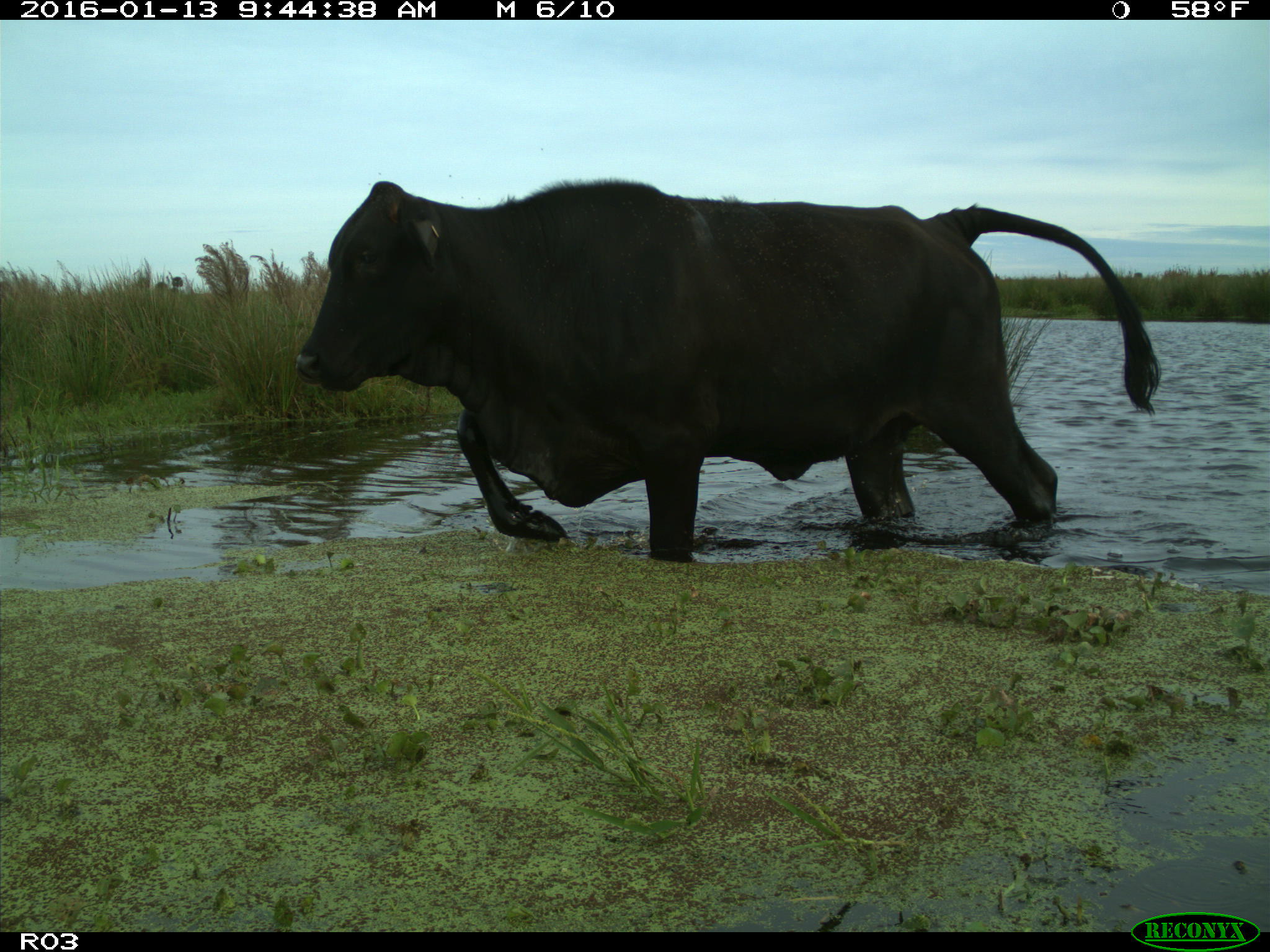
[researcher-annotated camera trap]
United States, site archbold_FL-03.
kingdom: Animalia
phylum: Chordata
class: Mammalia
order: Artiodactyla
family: Bovidae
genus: Bos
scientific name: Bos taurus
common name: domestic cow